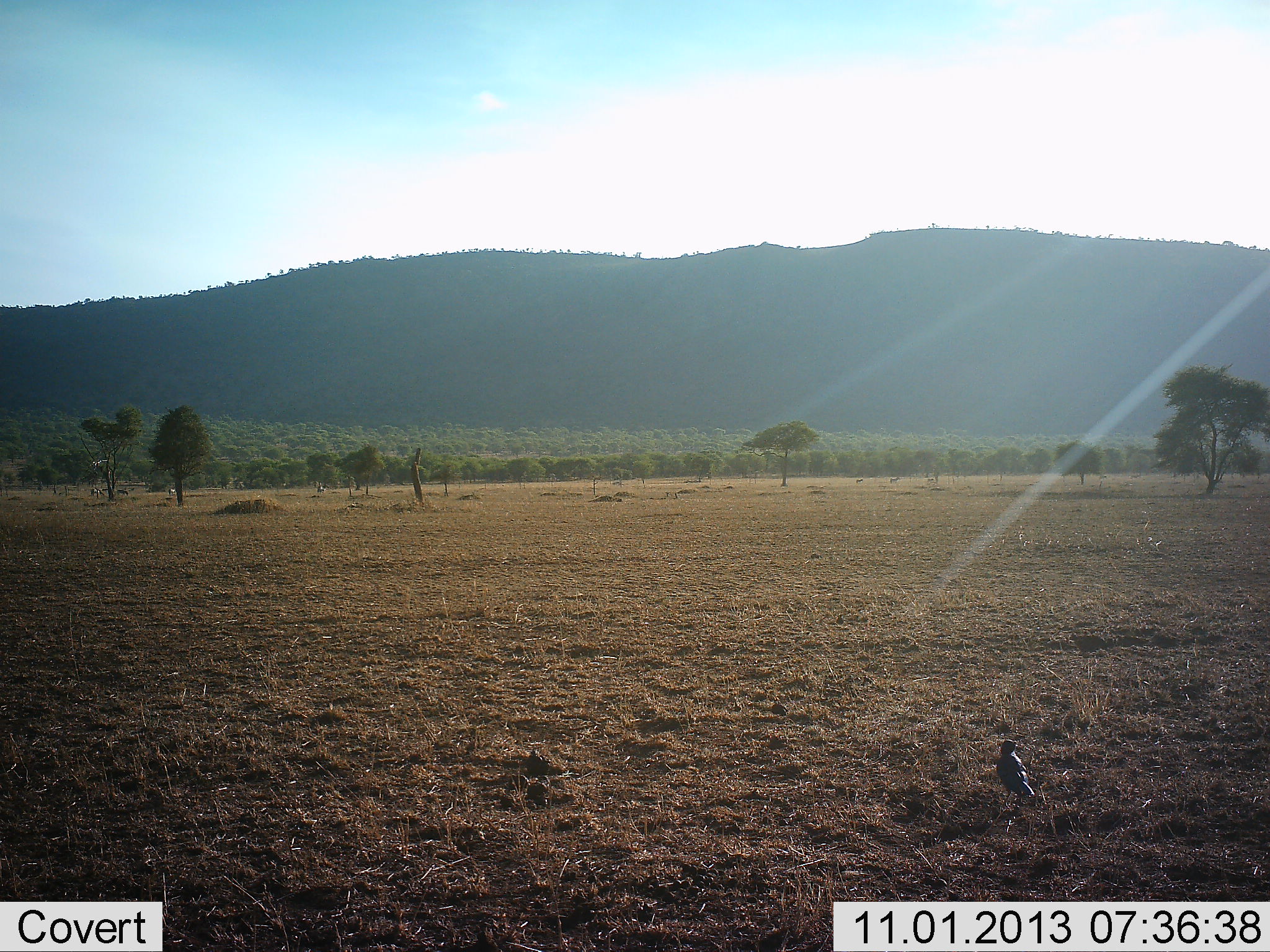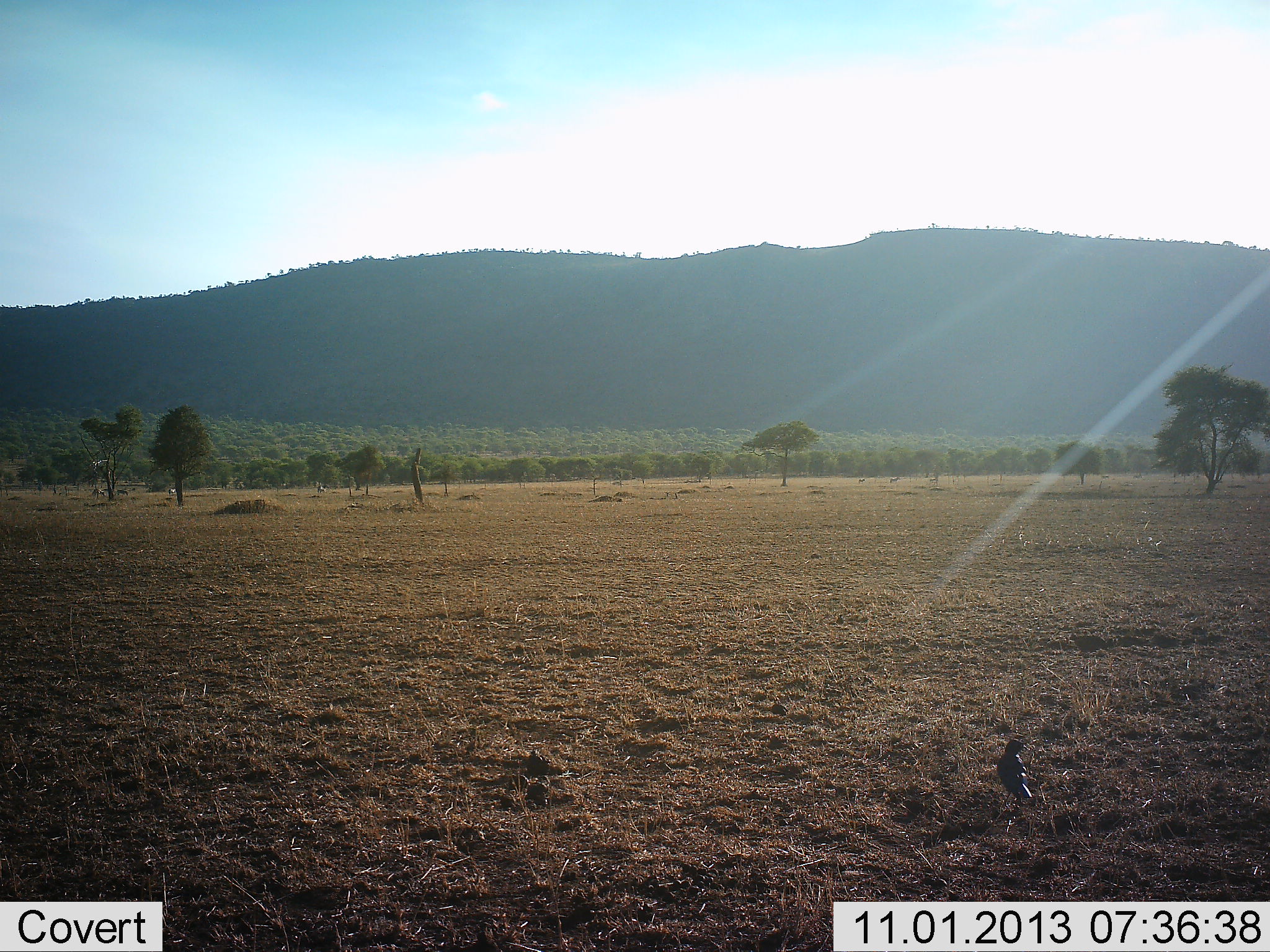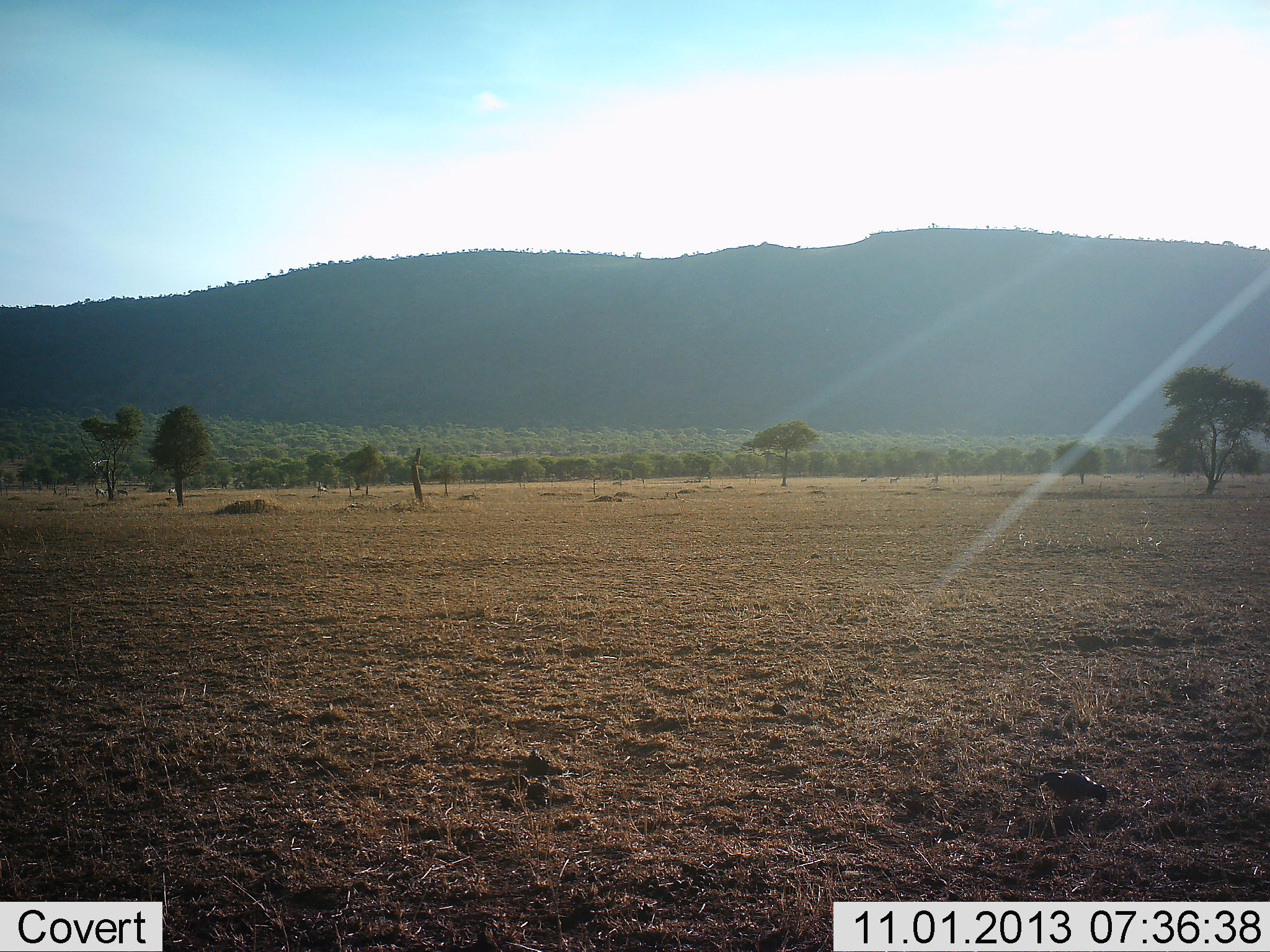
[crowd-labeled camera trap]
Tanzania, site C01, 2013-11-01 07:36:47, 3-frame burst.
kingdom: Animalia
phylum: Chordata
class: Aves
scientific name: Aves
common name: bird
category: otherbird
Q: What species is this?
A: Otherbird (bird) (Aves).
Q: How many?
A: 1.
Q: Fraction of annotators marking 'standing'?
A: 73%.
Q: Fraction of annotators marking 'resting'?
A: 0%.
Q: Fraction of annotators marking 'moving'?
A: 27%.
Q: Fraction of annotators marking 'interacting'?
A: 0%.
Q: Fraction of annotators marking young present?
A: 0%.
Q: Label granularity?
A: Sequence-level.